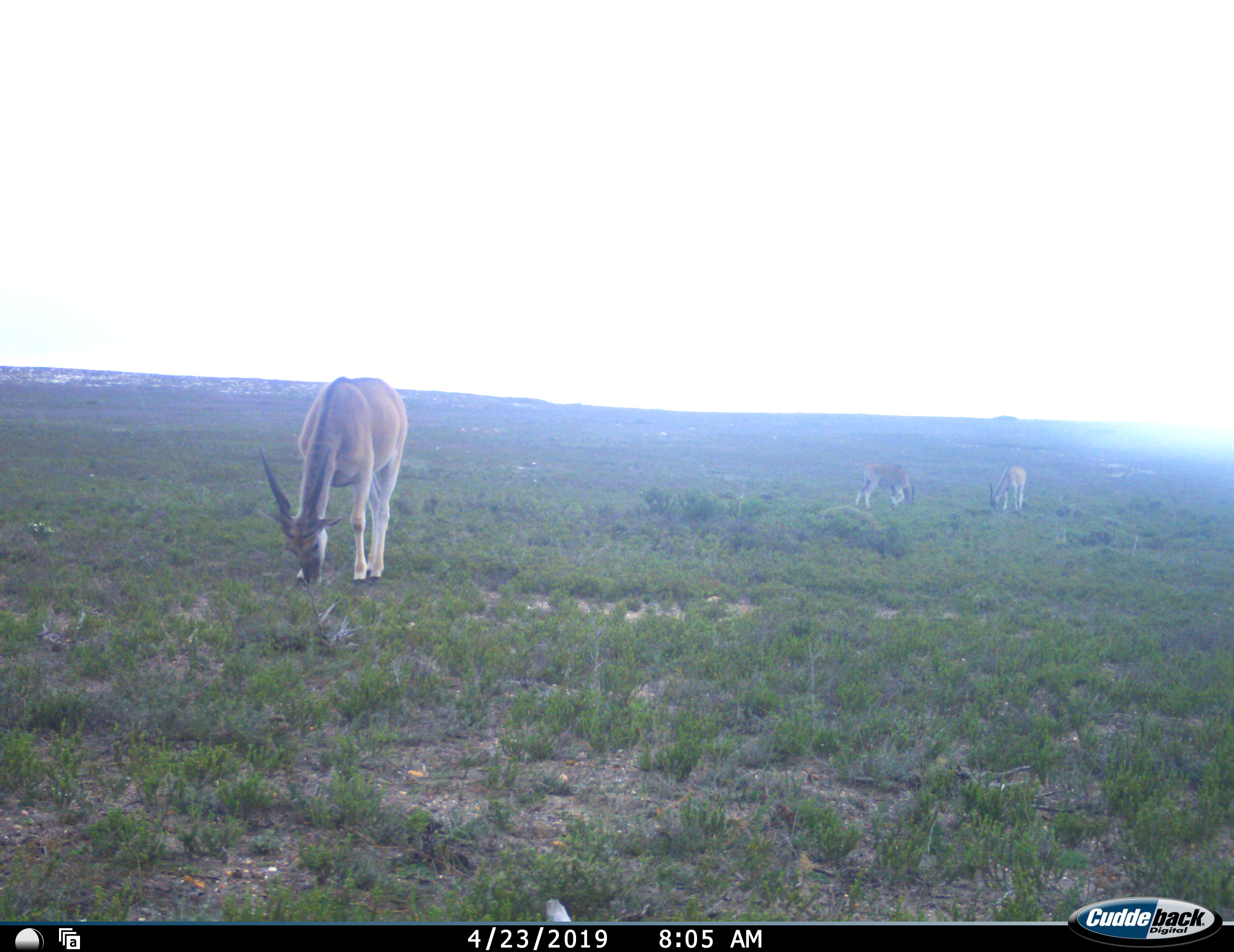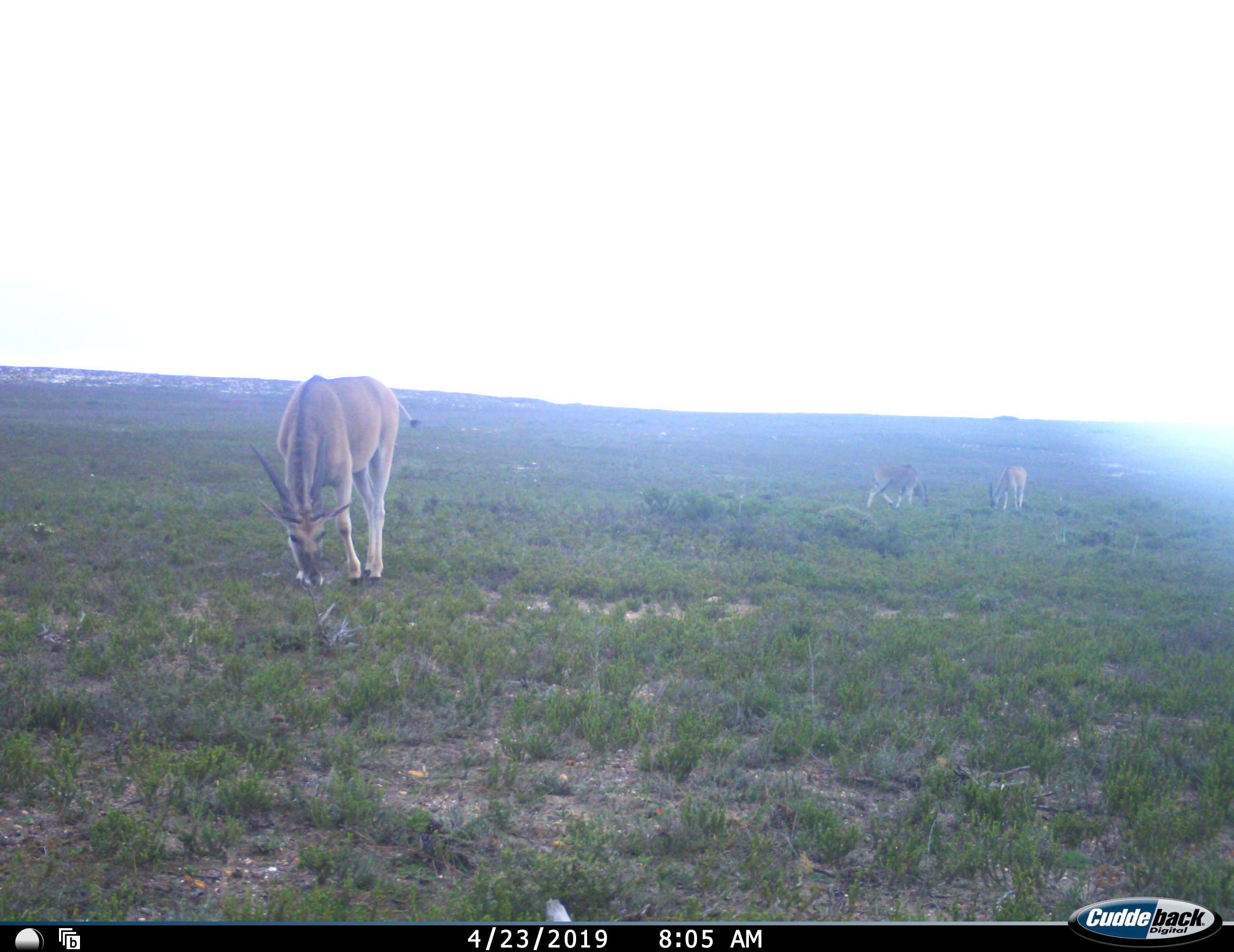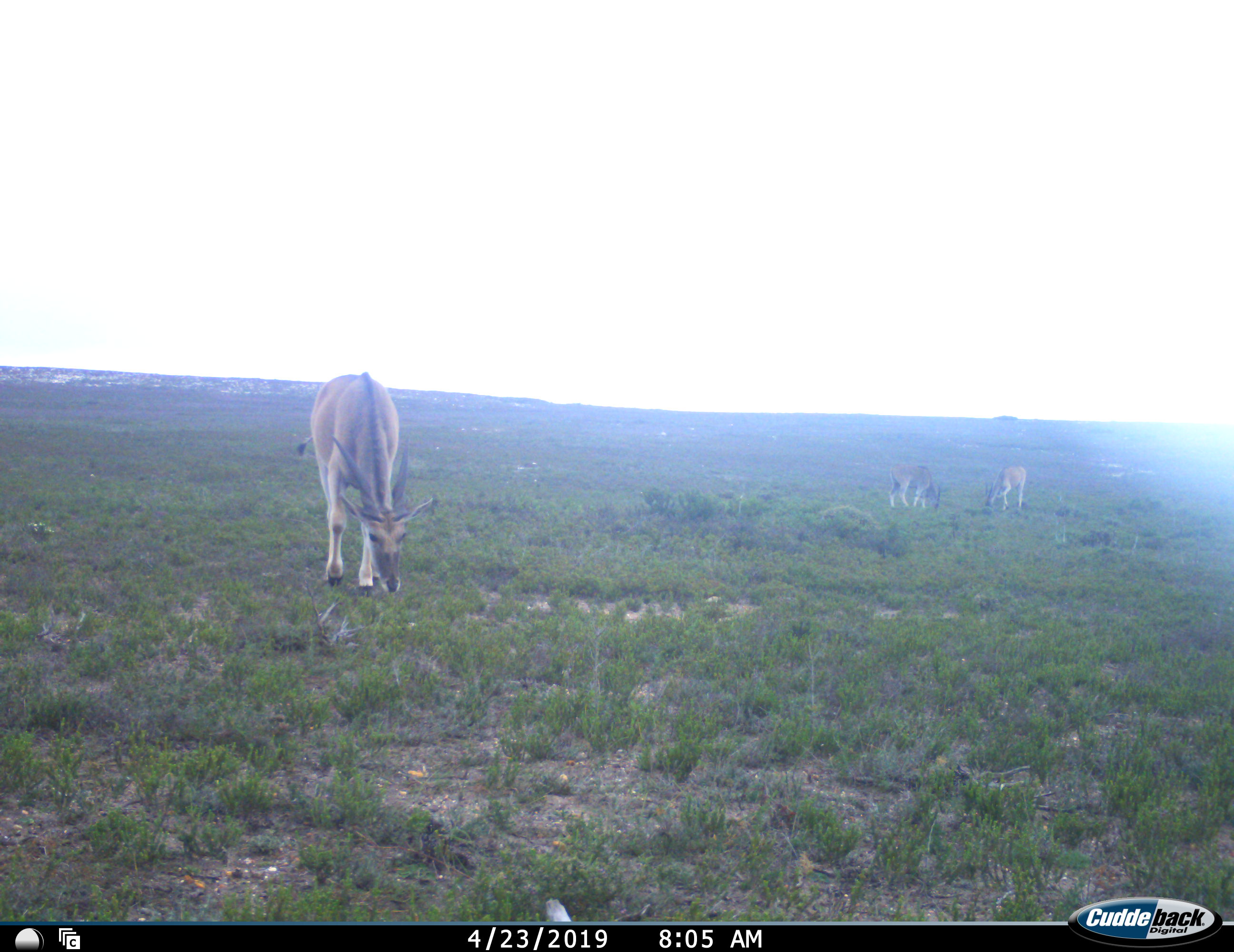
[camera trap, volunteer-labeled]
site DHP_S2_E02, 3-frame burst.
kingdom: Animalia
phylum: Chordata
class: Mammalia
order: Artiodactyla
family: Bovidae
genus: Tragelaphus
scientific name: Tragelaphus oryx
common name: eland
Eland (Tragelaphus oryx), count 3. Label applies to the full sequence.